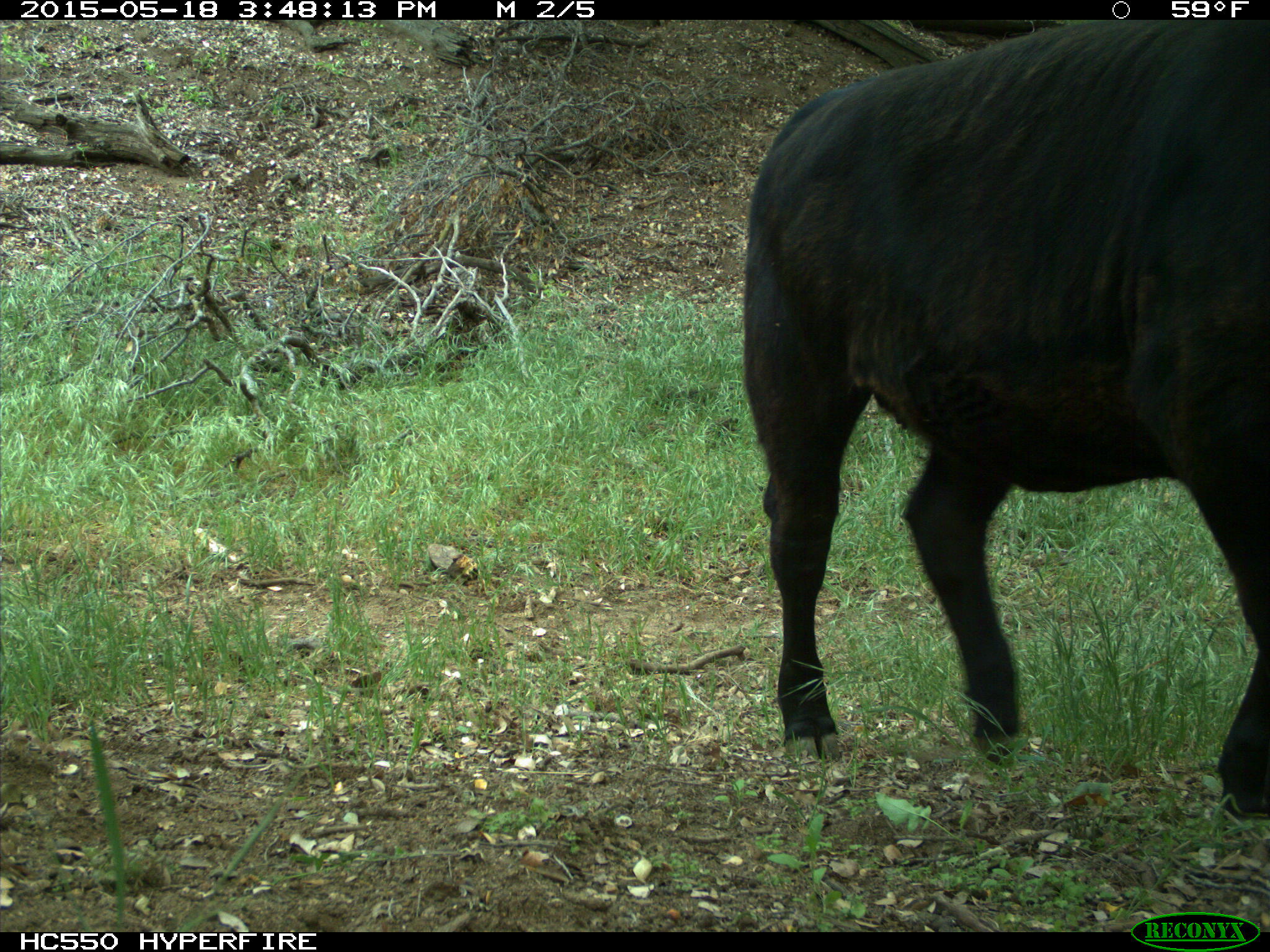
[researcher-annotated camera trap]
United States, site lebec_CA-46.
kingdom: Animalia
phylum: Chordata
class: Mammalia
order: Artiodactyla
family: Bovidae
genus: Bos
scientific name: Bos taurus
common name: domestic cow